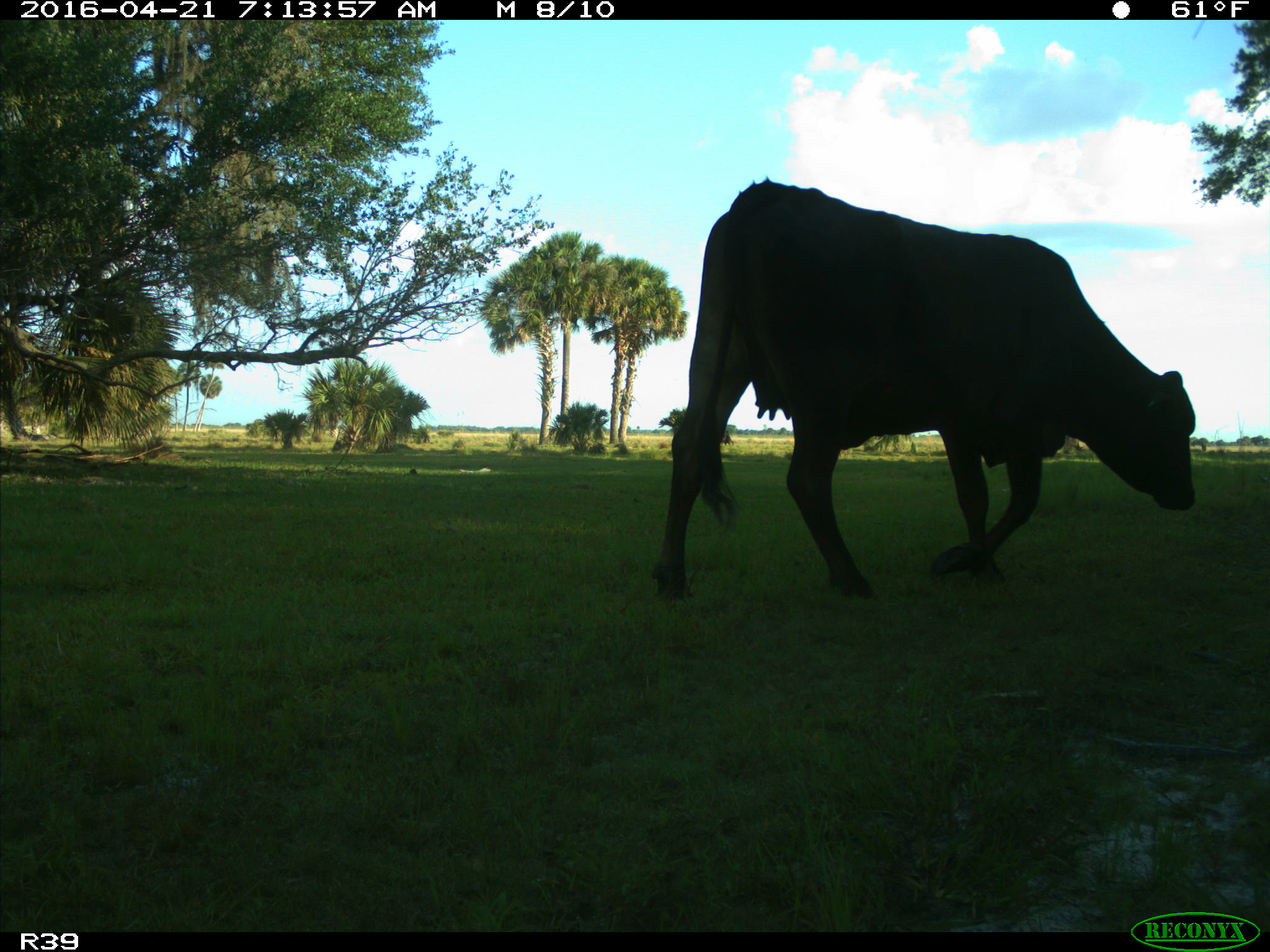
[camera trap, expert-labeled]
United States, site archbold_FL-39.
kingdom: Animalia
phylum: Chordata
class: Mammalia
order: Artiodactyla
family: Bovidae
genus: Bos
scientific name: Bos taurus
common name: domestic cow